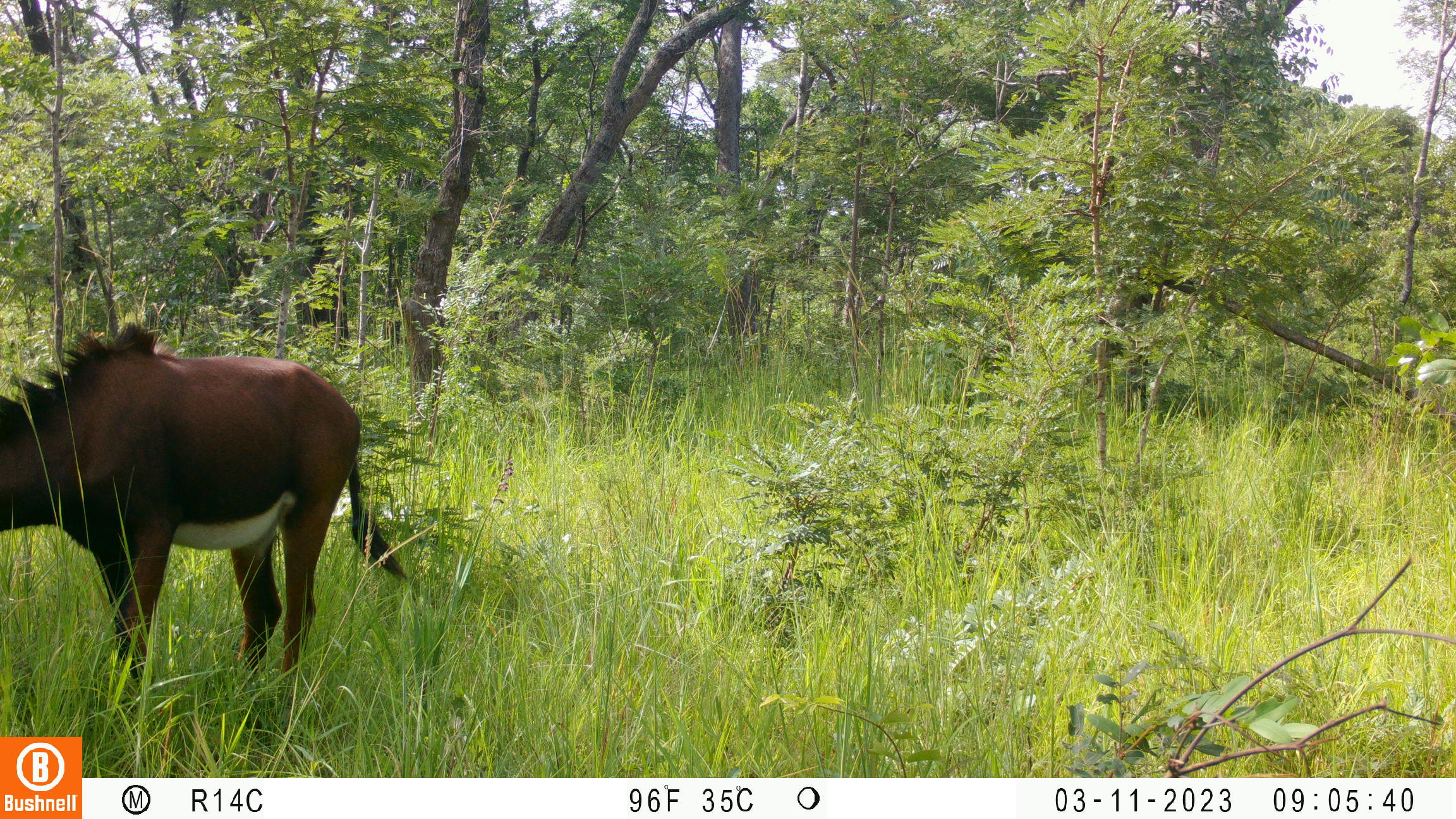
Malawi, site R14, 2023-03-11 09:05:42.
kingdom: Animalia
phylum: Chordata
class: Mammalia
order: Artiodactyla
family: Bovidae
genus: Hippotragus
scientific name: Hippotragus niger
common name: sable antelope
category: sable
Sable (sable antelope) (Hippotragus niger), count 1.